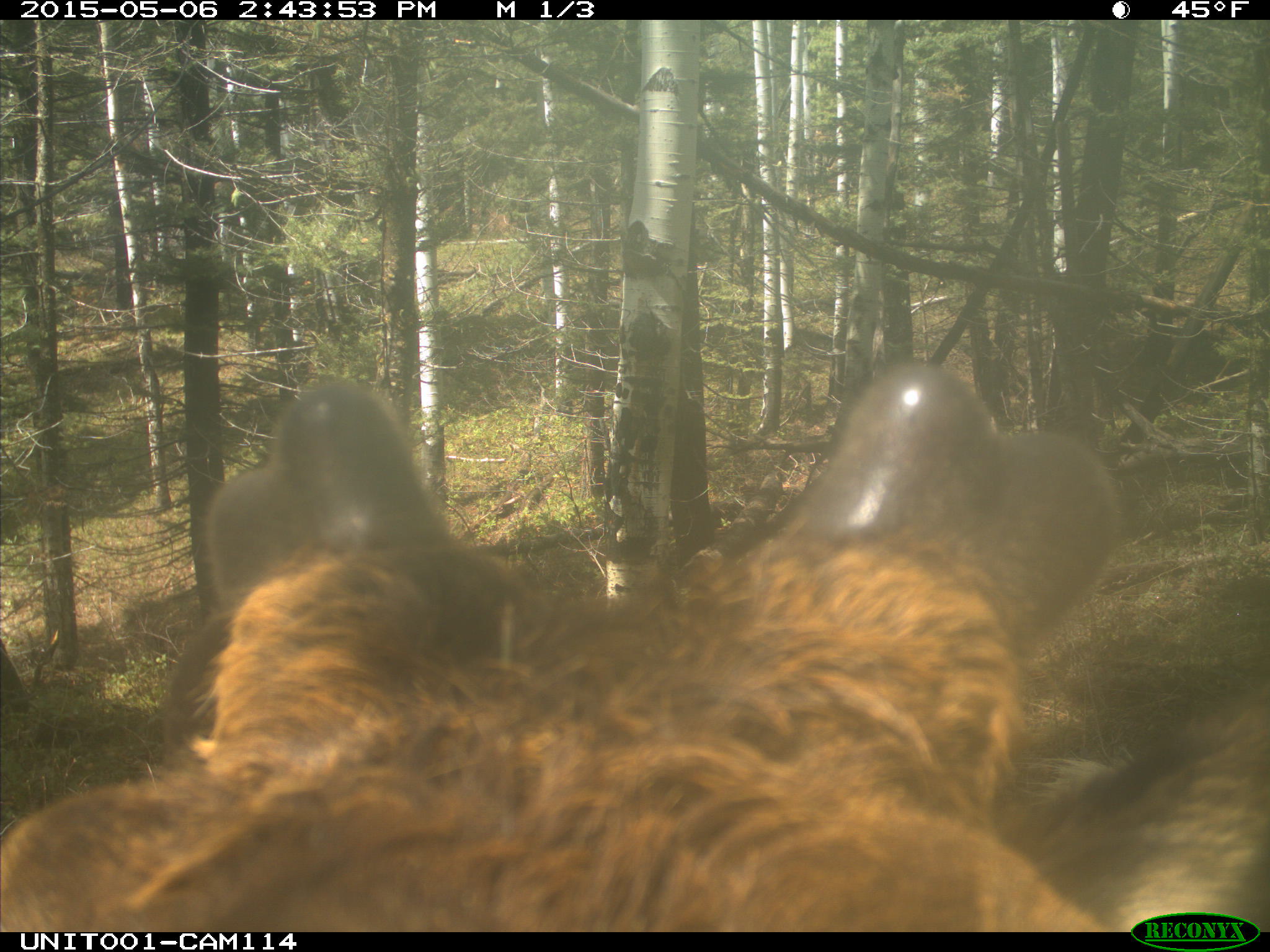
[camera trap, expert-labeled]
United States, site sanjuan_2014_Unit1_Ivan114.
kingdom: Animalia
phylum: Chordata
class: Mammalia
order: Artiodactyla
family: Cervidae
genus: Cervus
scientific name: Cervus elaphus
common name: red deer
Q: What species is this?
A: Cervus elaphus (red deer).